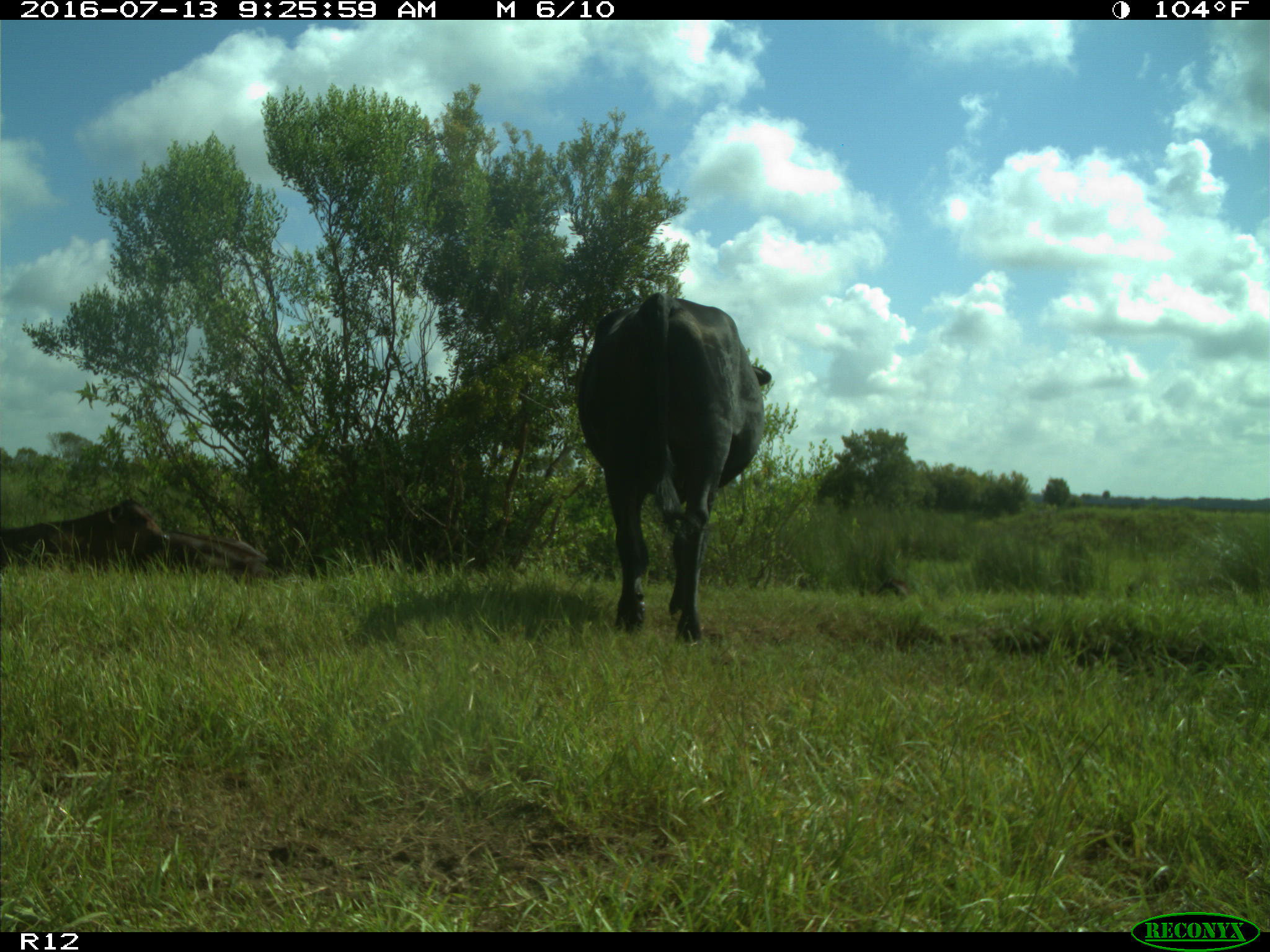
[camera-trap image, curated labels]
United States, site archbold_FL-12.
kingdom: Animalia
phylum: Chordata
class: Mammalia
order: Artiodactyla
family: Bovidae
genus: Bos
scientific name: Bos taurus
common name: domestic cow